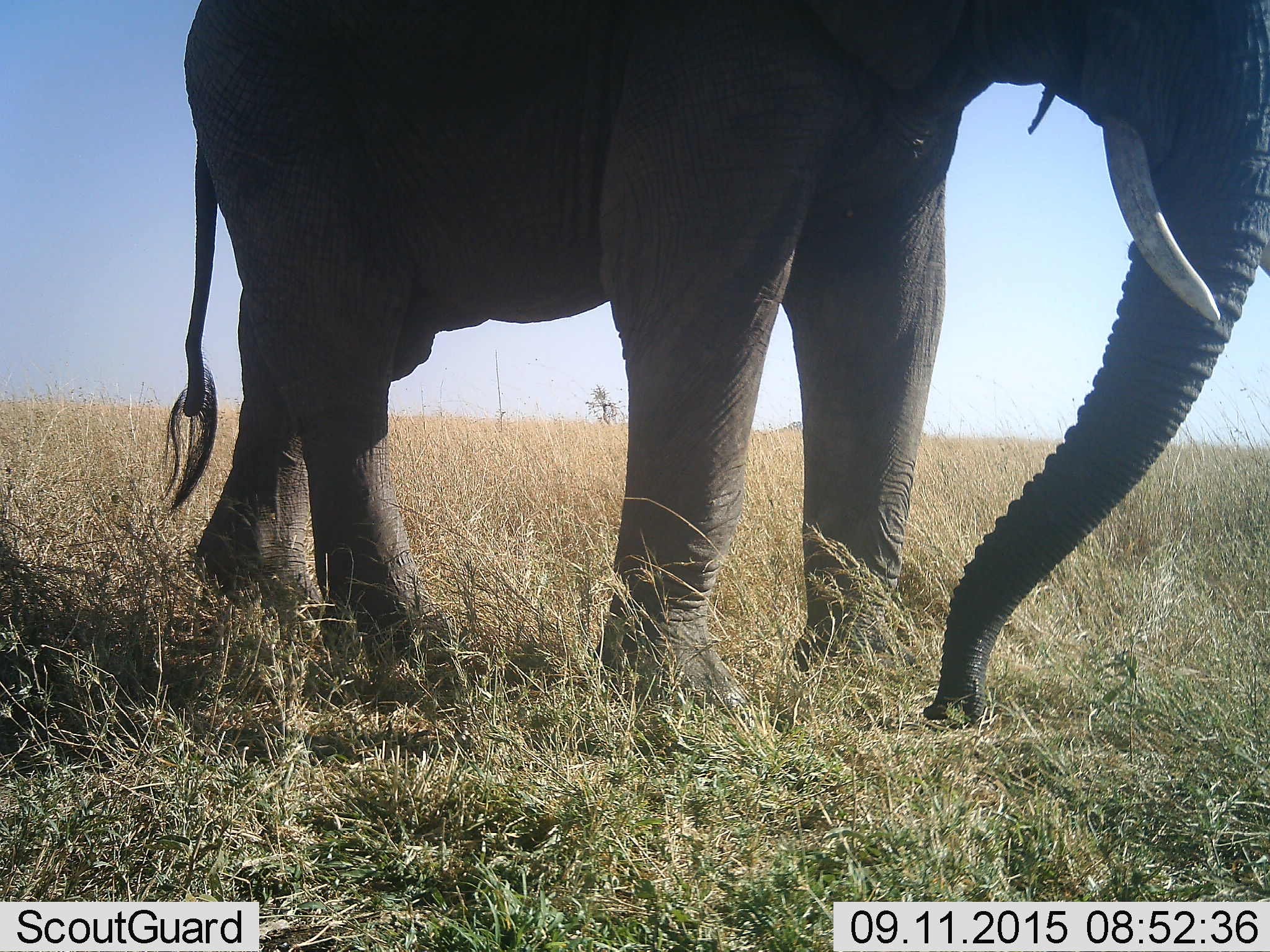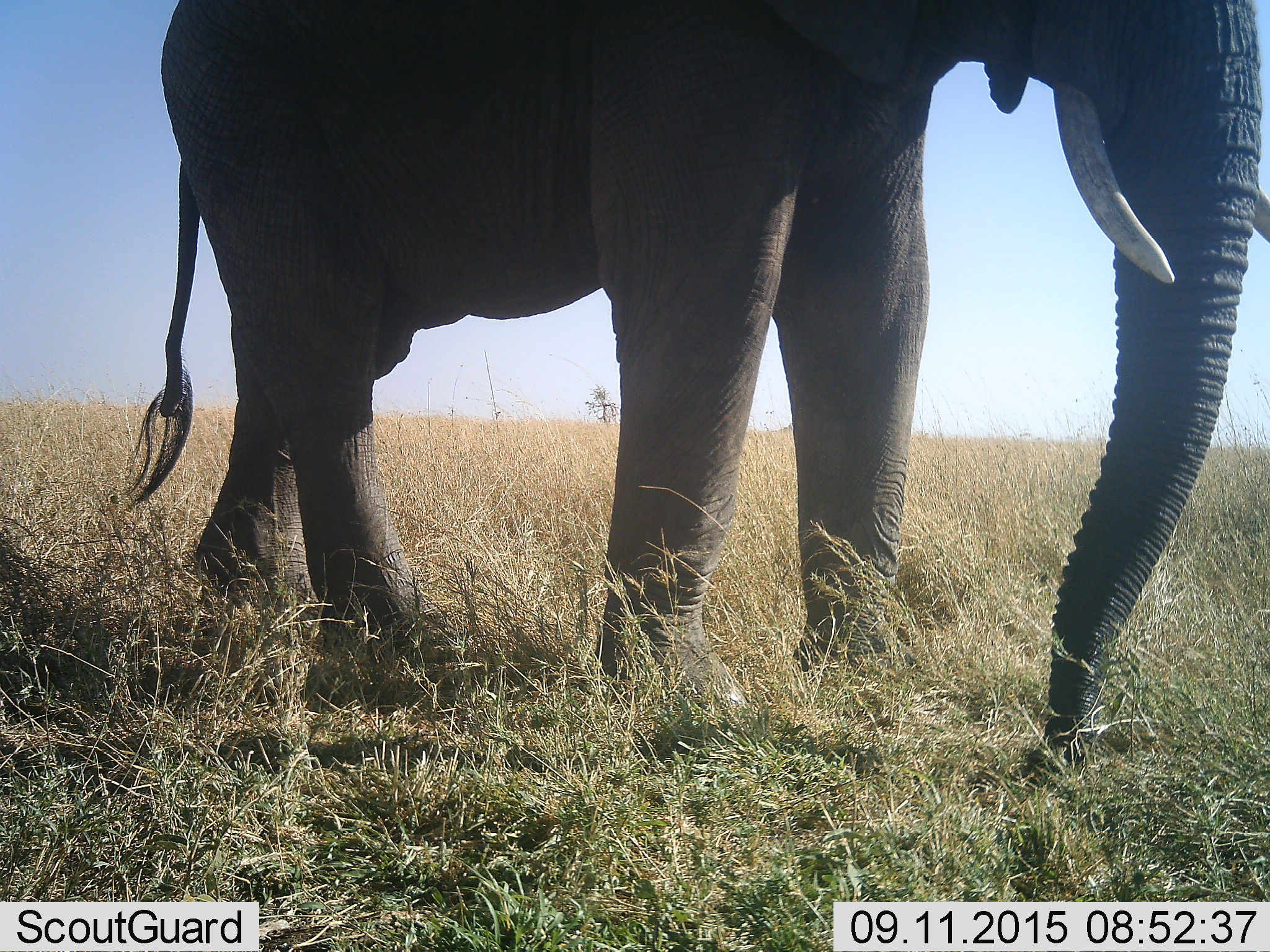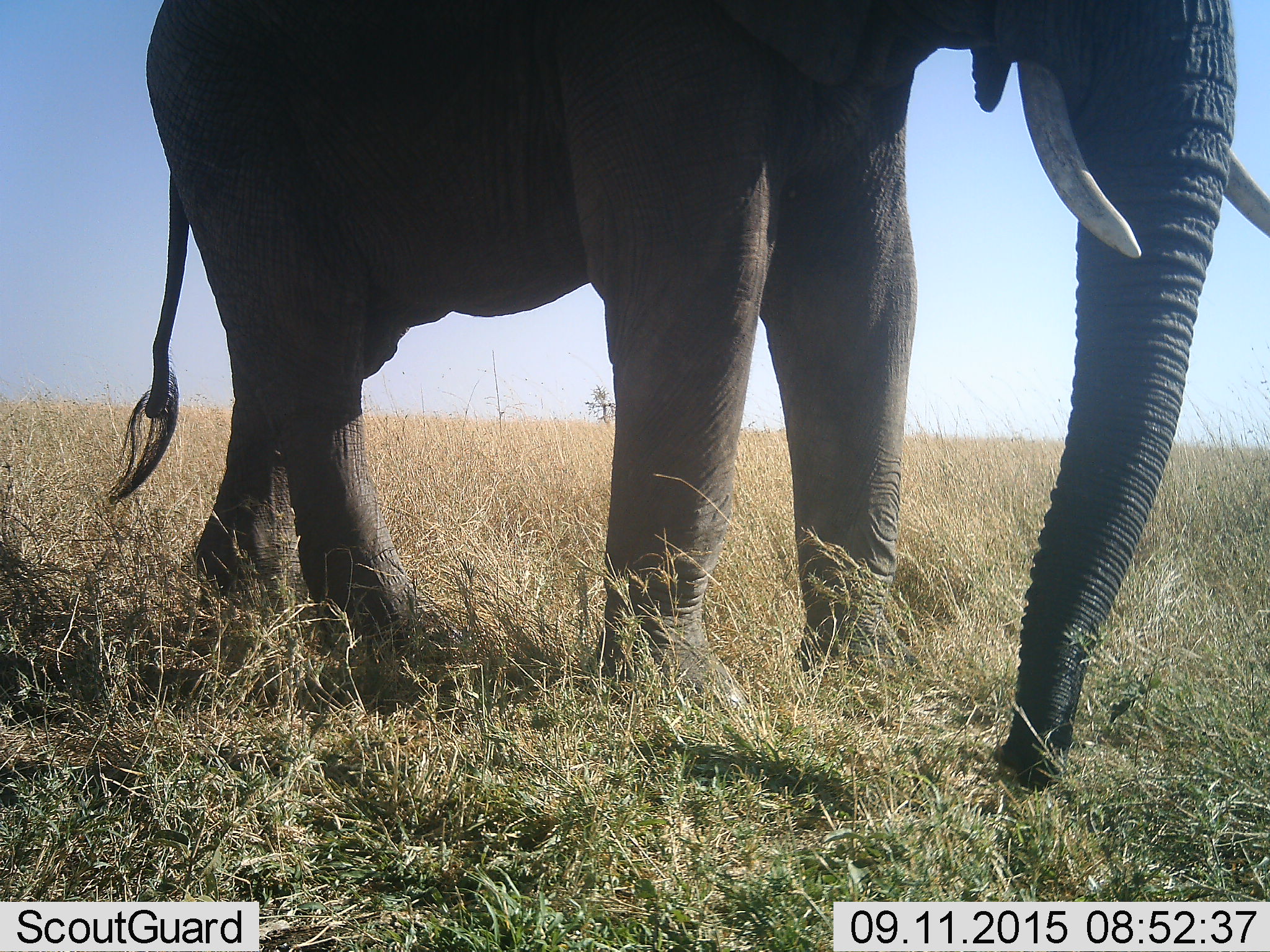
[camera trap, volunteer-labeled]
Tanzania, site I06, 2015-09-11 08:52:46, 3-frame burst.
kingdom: Animalia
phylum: Chordata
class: Mammalia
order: Proboscidea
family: Elephantidae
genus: Loxodonta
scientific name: Loxodonta africana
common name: african bush elephant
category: elephant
Elephant (african bush elephant) (Loxodonta africana), count 1. Behavior (volunteer vote fractions): standing 100%, resting 0%, moving 0%, interacting 0%. Young present (vote fraction): 0%. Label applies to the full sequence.